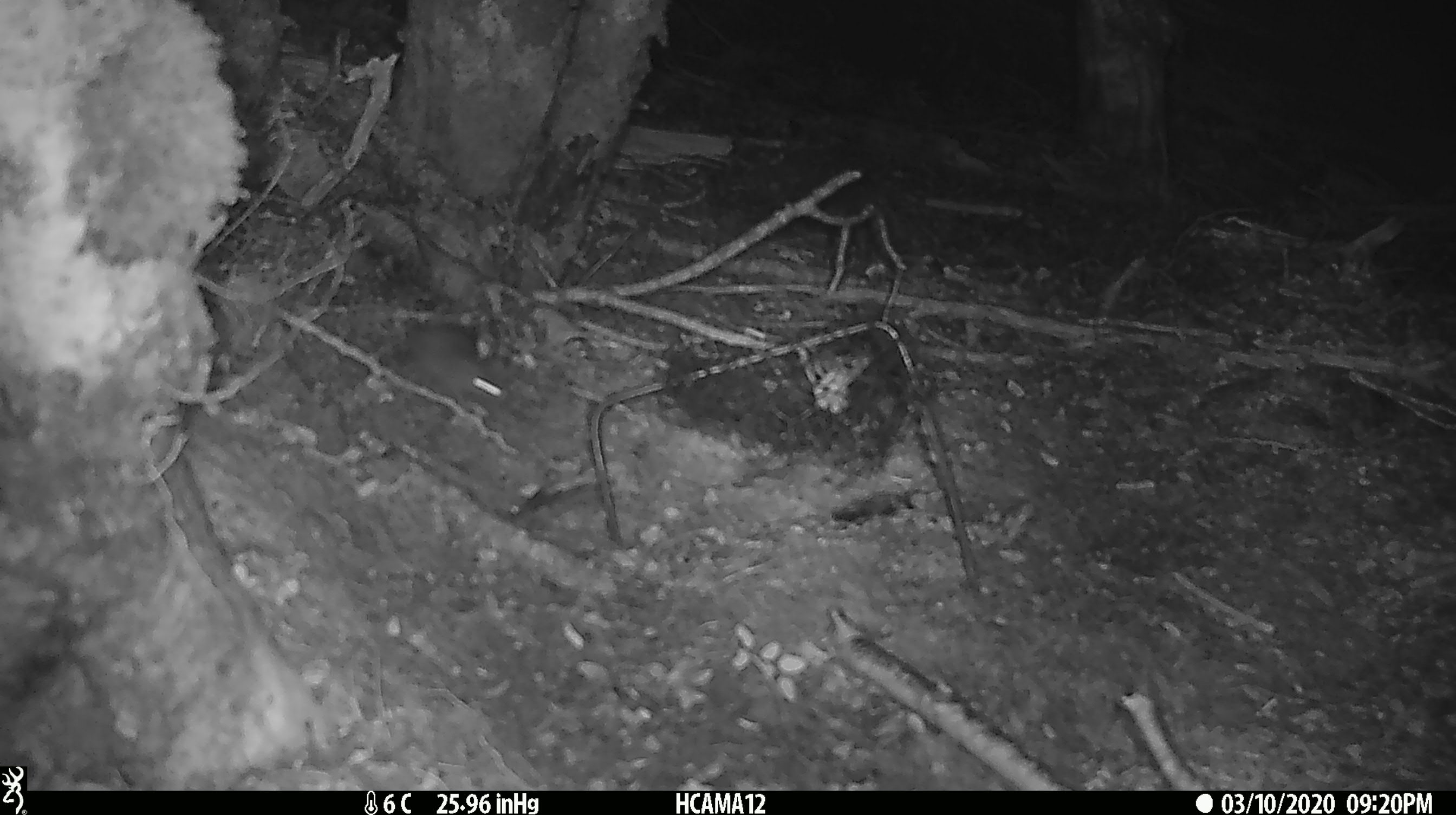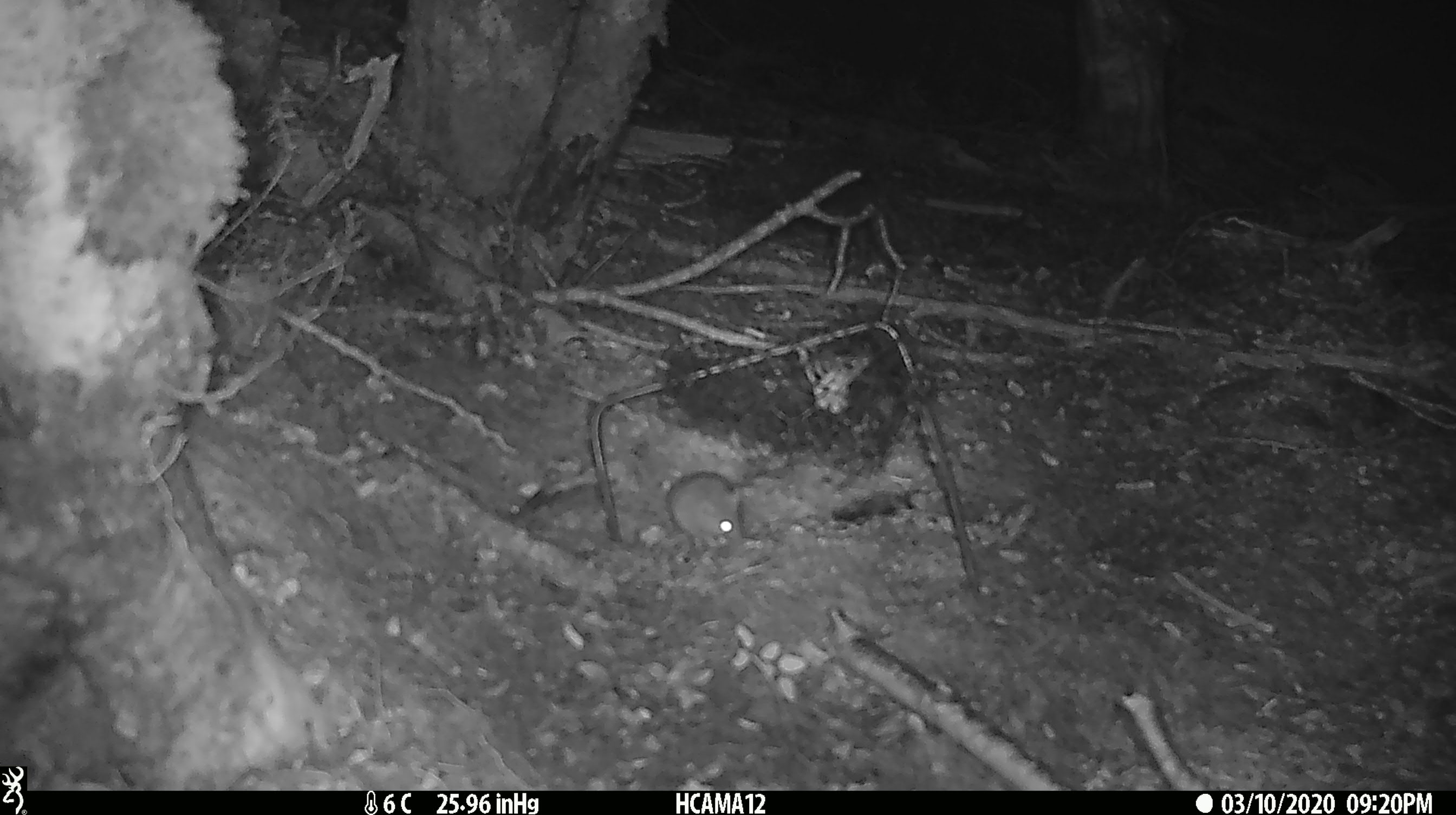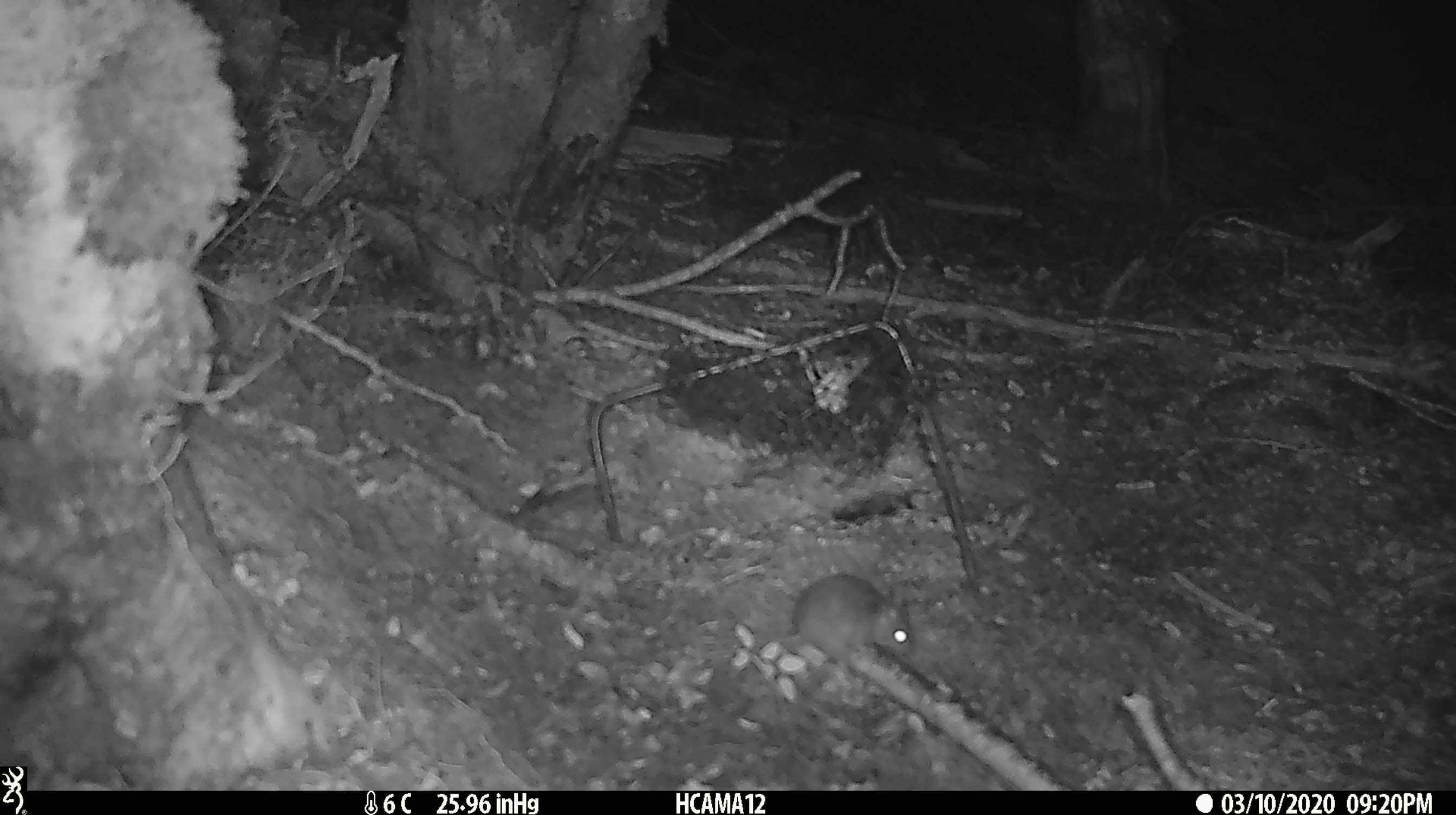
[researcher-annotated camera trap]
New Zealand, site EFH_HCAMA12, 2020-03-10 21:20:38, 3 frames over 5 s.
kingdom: Animalia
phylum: Chordata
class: Mammalia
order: Rodentia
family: Muridae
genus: Mus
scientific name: Mus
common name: mouse